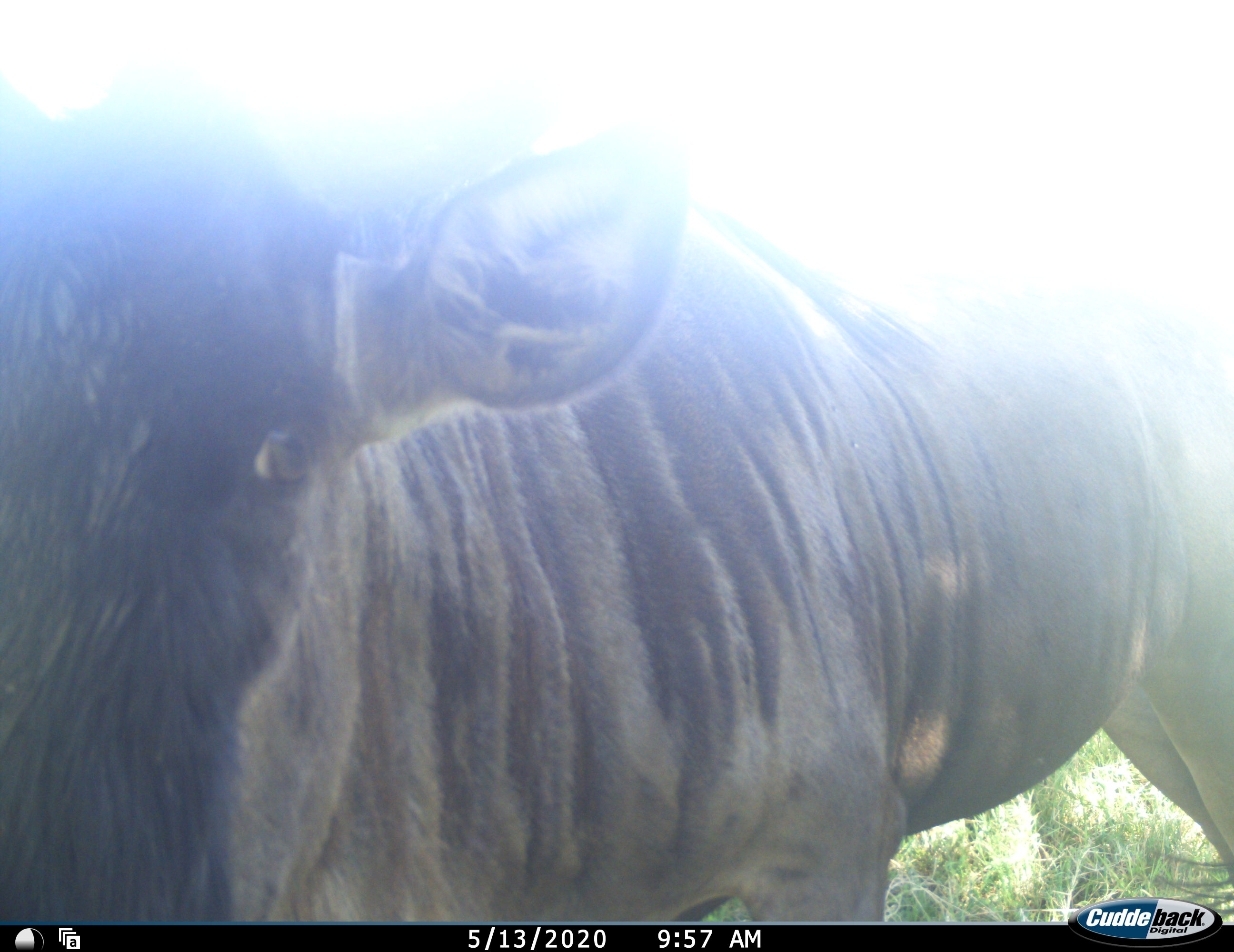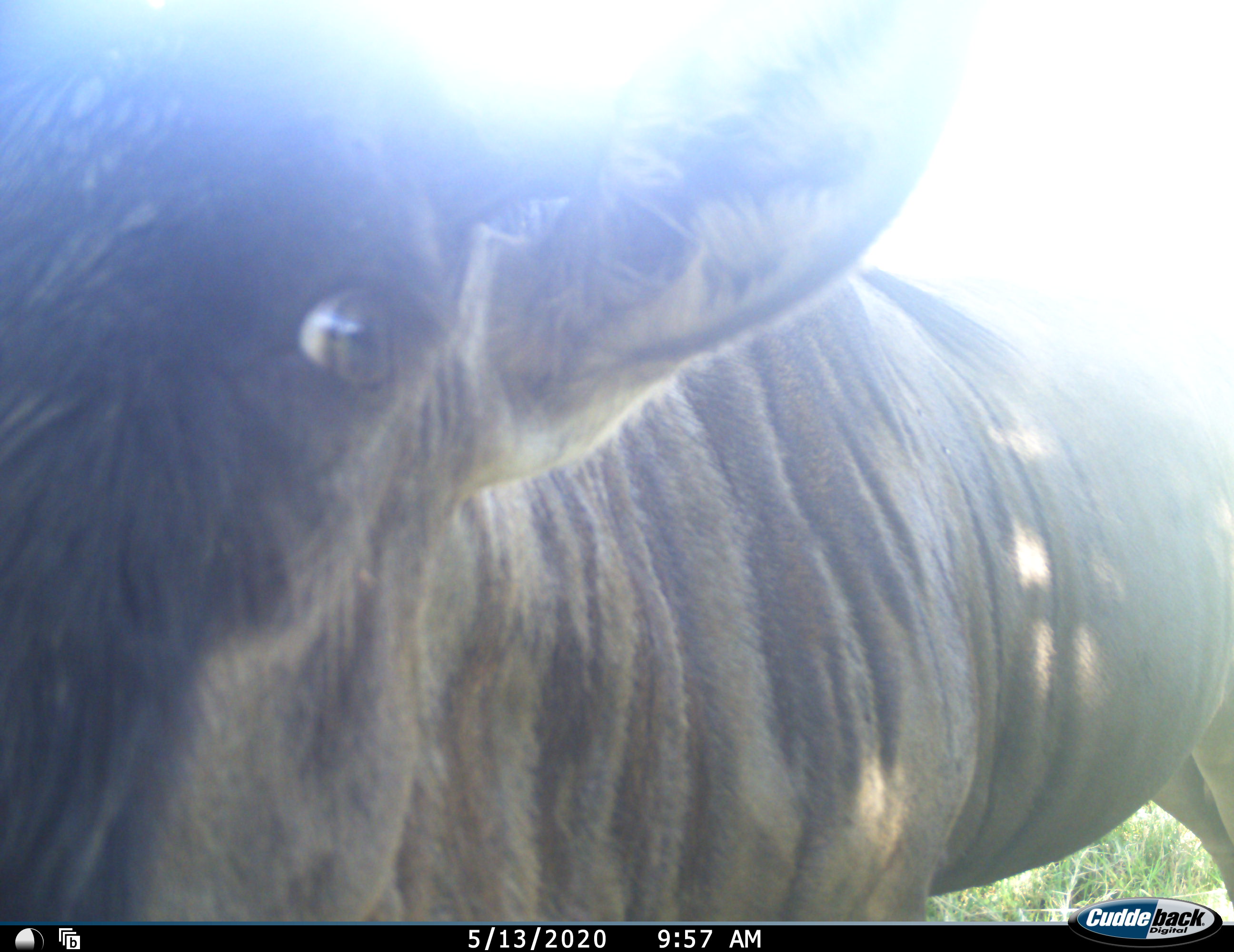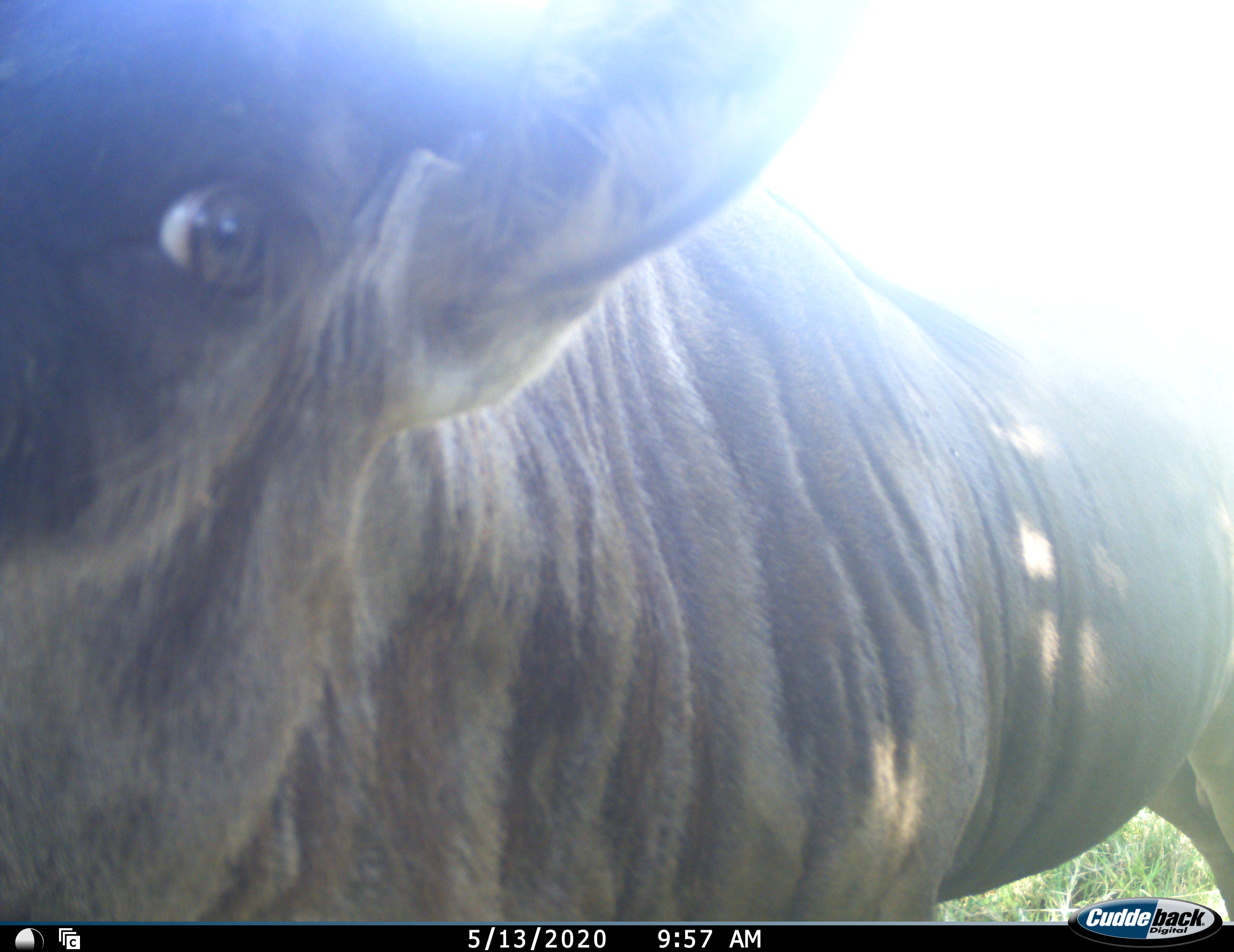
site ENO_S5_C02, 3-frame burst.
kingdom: Animalia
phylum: Chordata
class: Mammalia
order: Artiodactyla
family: Bovidae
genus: Connochaetes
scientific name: Connochaetes taurinus taurinus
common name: blue wildebeest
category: wildebeestblue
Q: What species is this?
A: Wildebeestblue (blue wildebeest) (Connochaetes taurinus taurinus).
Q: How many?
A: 1.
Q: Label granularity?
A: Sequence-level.